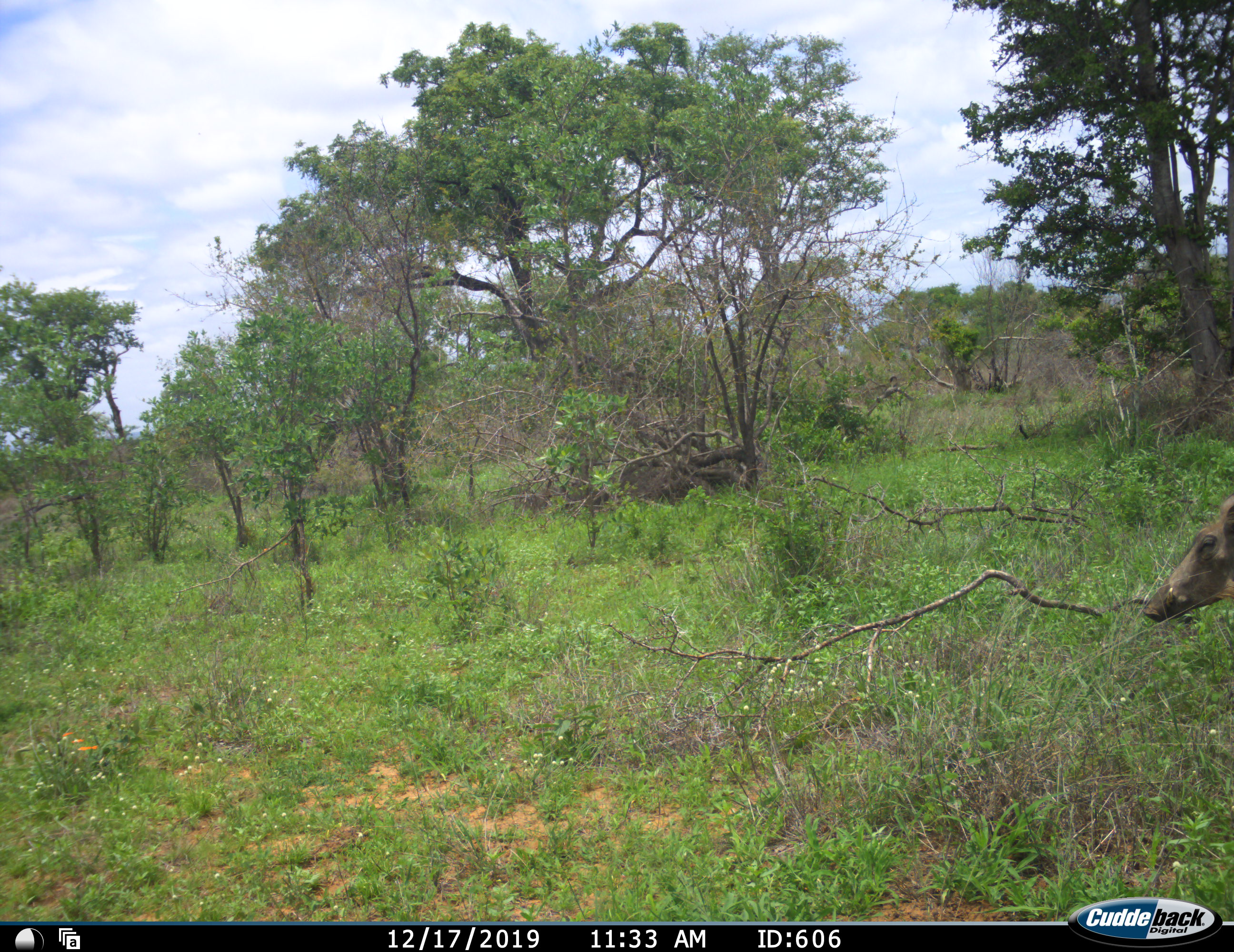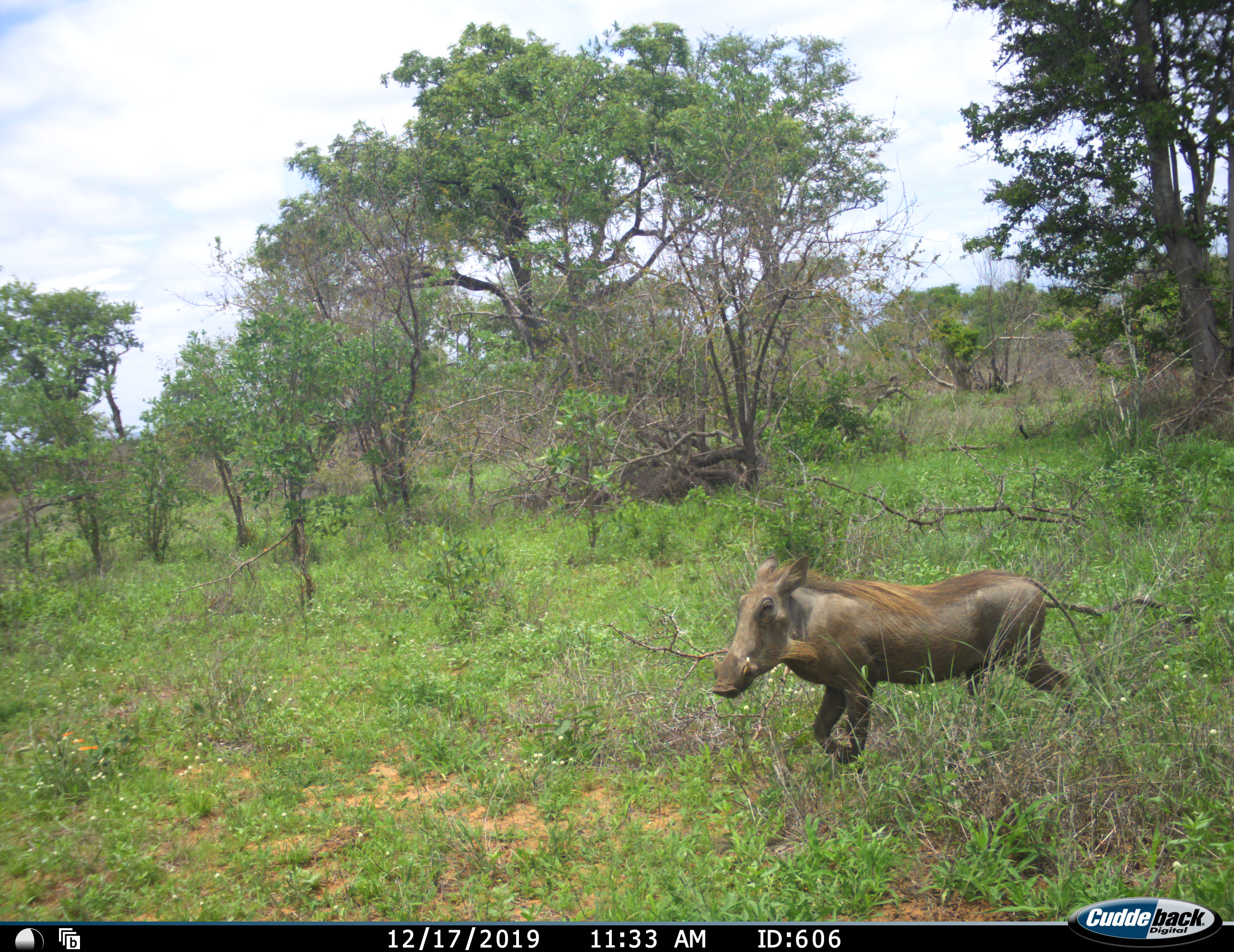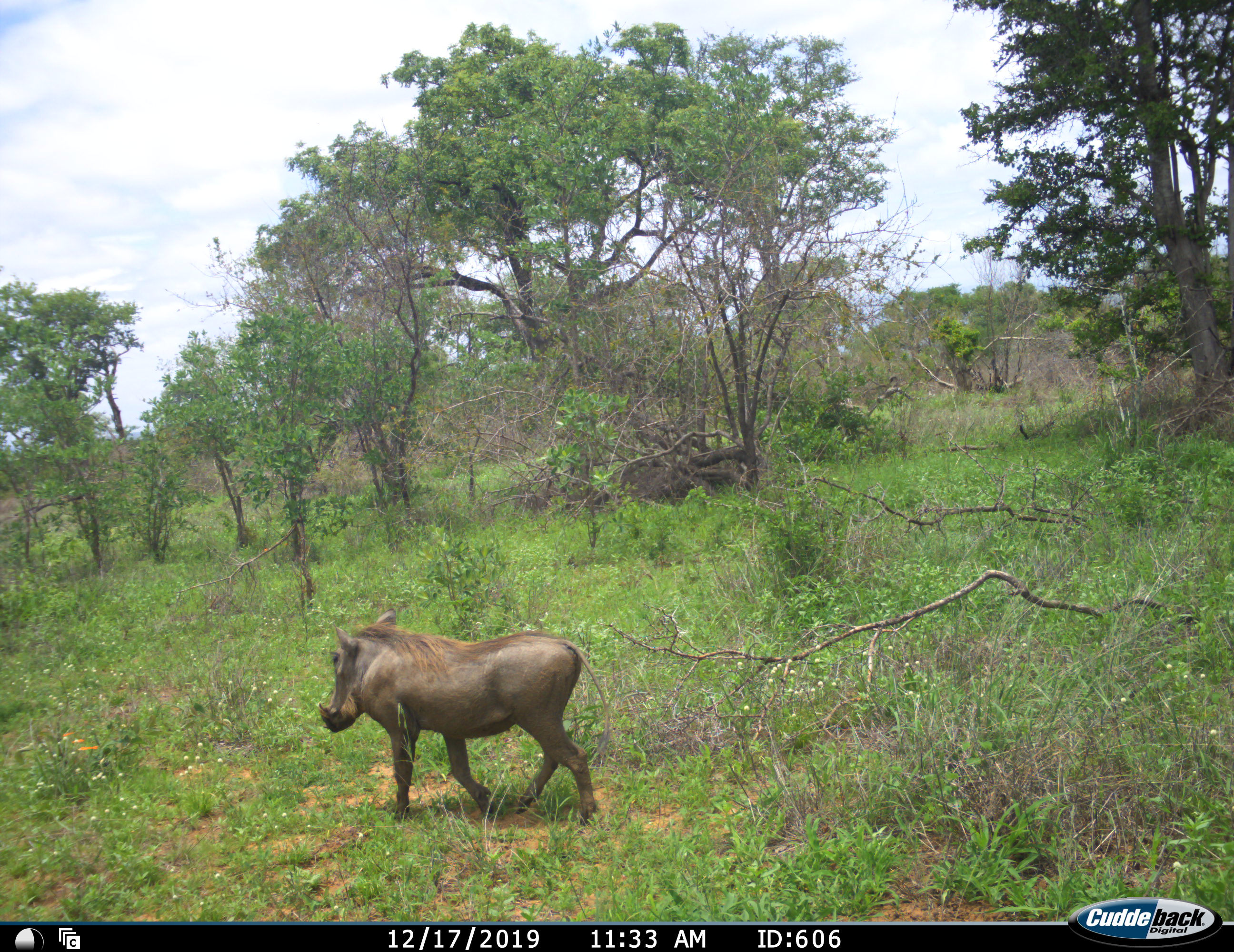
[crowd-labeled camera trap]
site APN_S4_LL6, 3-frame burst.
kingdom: Animalia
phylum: Chordata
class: Mammalia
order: Artiodactyla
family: Suidae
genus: Phacochoerus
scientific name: Phacochoerus africanus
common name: warthog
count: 1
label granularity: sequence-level